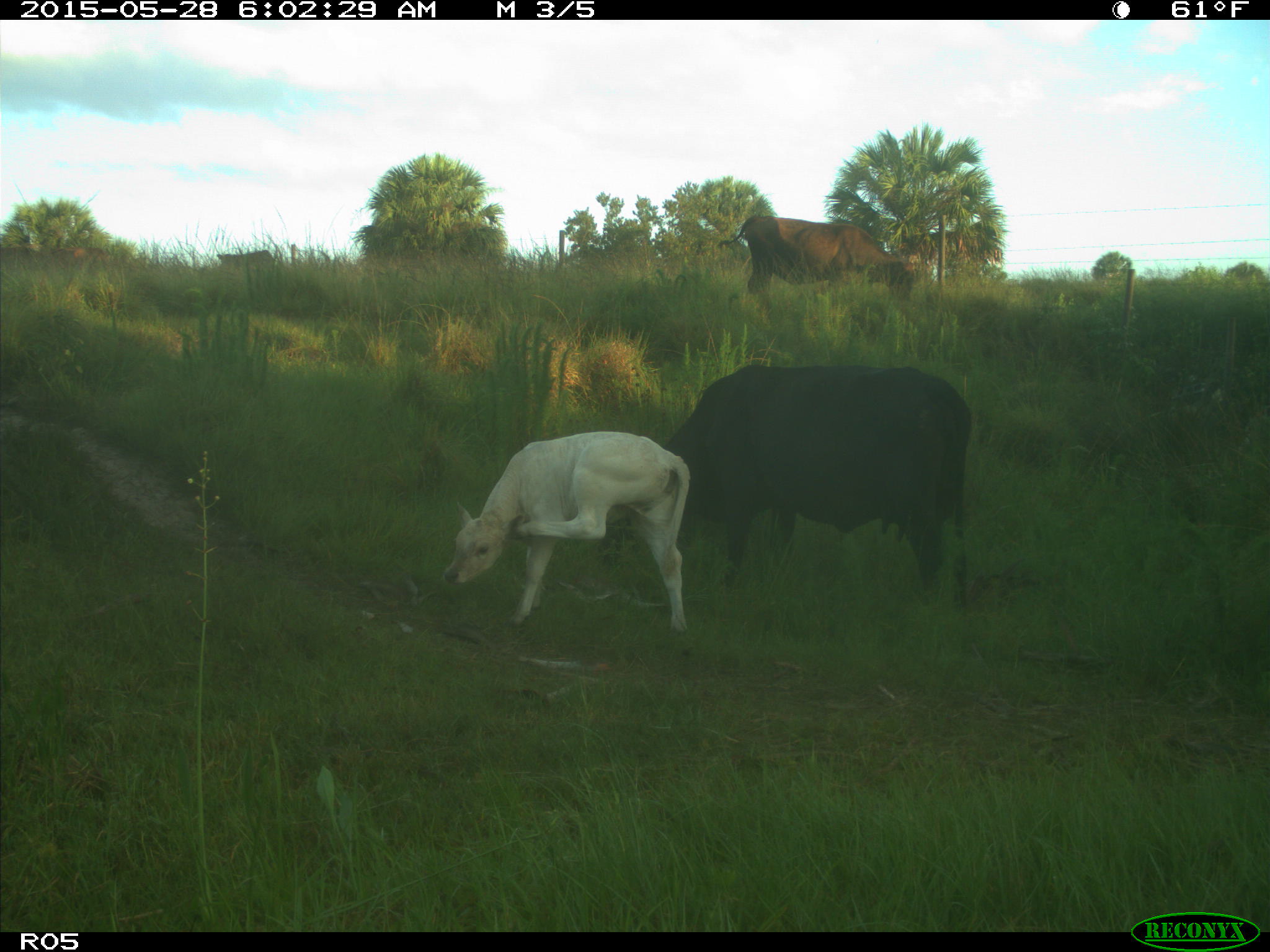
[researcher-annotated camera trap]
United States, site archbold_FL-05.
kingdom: Animalia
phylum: Chordata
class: Mammalia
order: Artiodactyla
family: Bovidae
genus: Bos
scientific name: Bos taurus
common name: domestic cow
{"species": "Bos taurus (domestic cow)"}